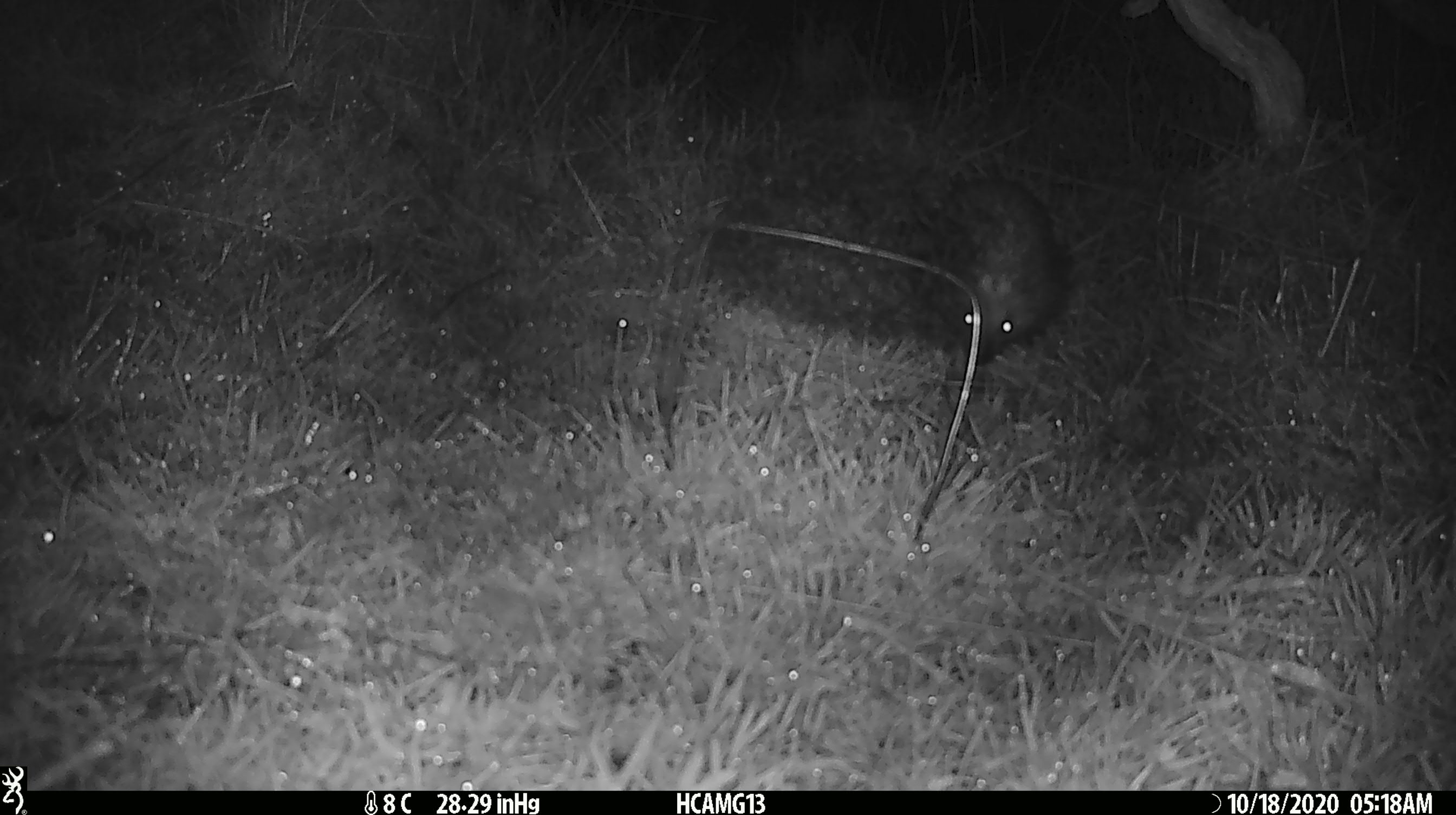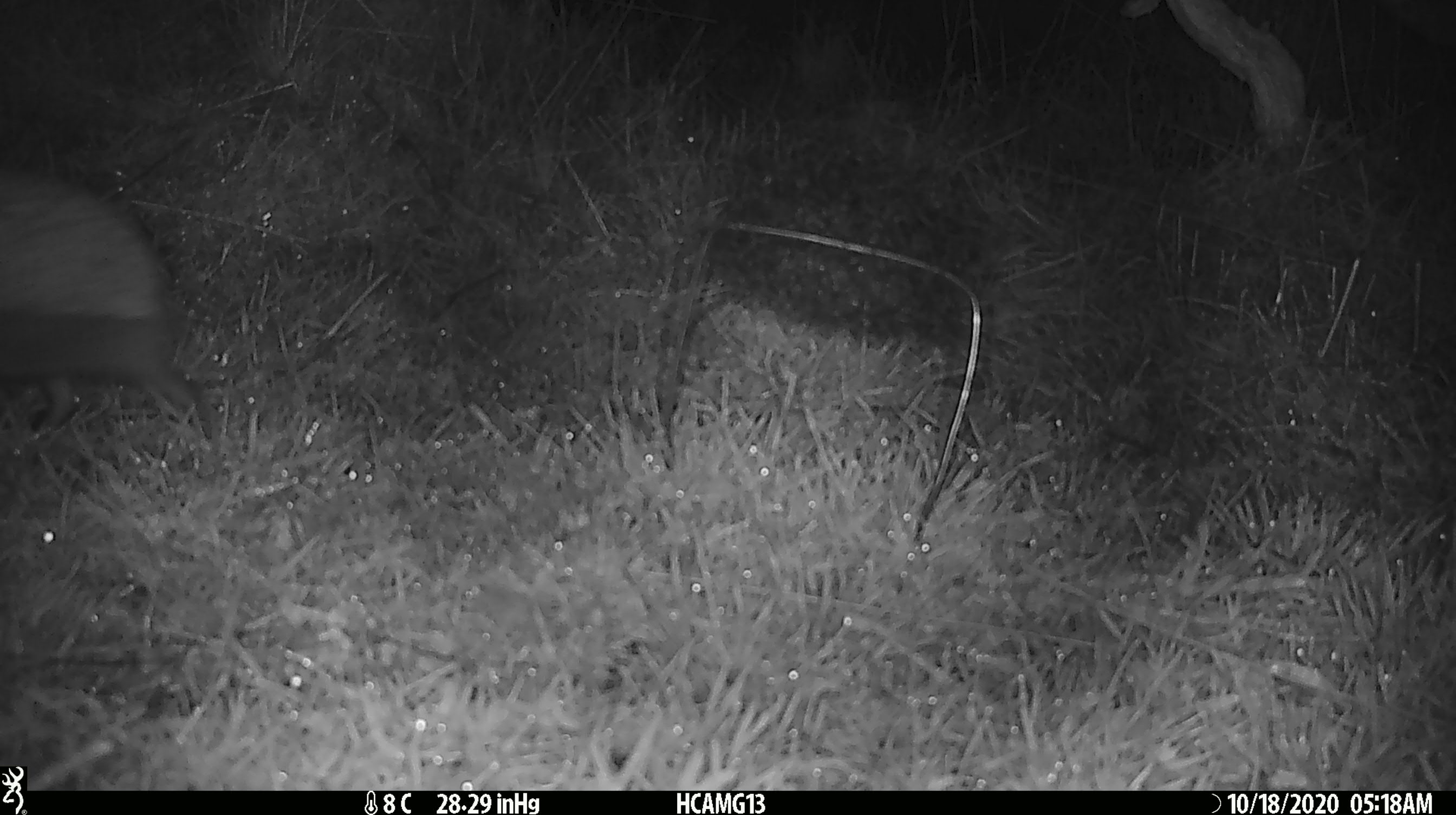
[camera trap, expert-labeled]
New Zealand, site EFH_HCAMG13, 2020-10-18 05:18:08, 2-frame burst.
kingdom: Animalia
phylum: Chordata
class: Mammalia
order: Eulipotyphla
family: Erinaceidae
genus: Erinaceus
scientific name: Erinaceus europaeus europaeus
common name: european hedgehog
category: hedgehog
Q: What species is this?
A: Hedgehog (european hedgehog) (Erinaceus europaeus europaeus).